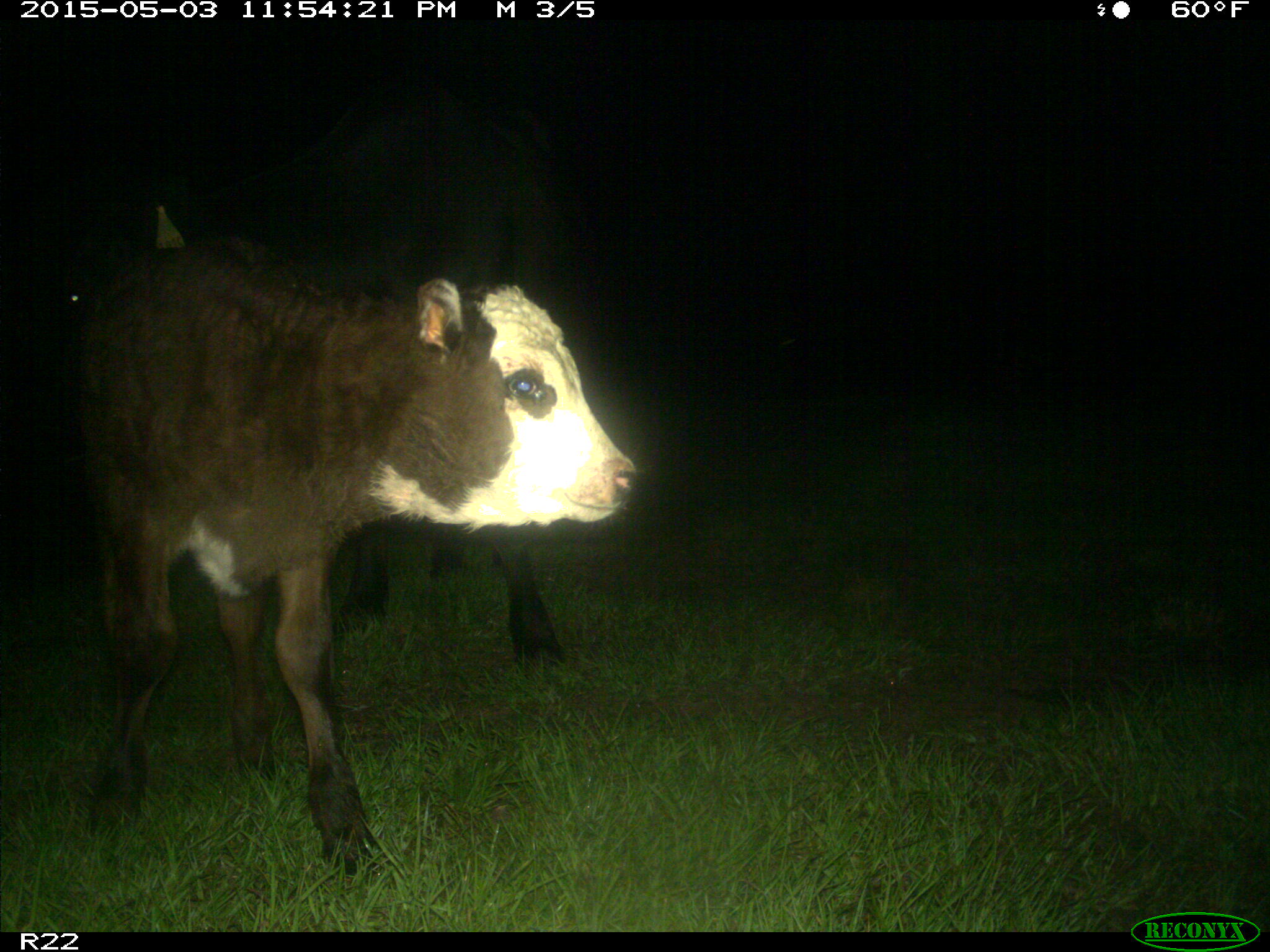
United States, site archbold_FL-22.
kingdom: Animalia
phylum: Chordata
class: Mammalia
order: Artiodactyla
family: Bovidae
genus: Bos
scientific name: Bos taurus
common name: domestic cow